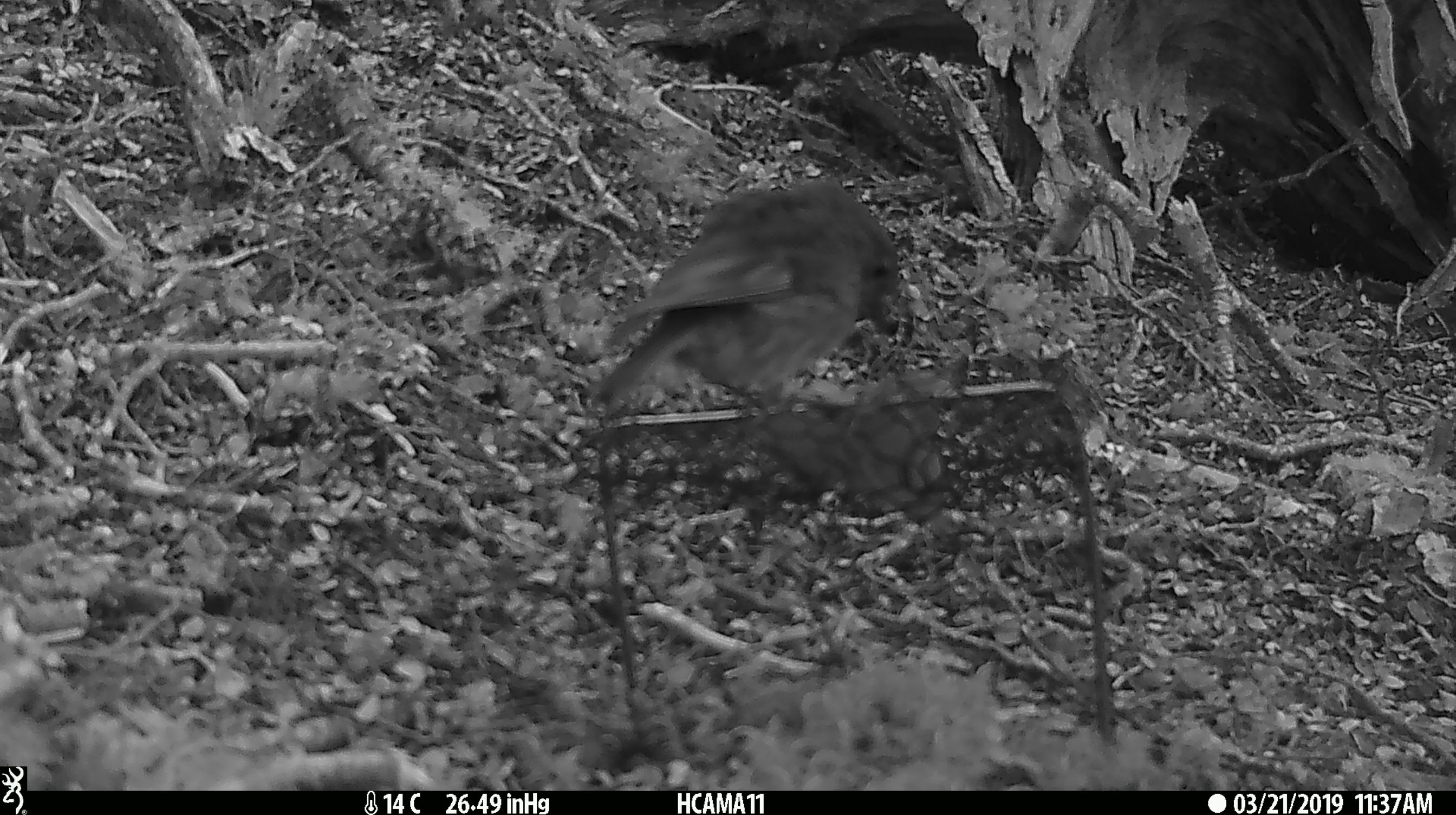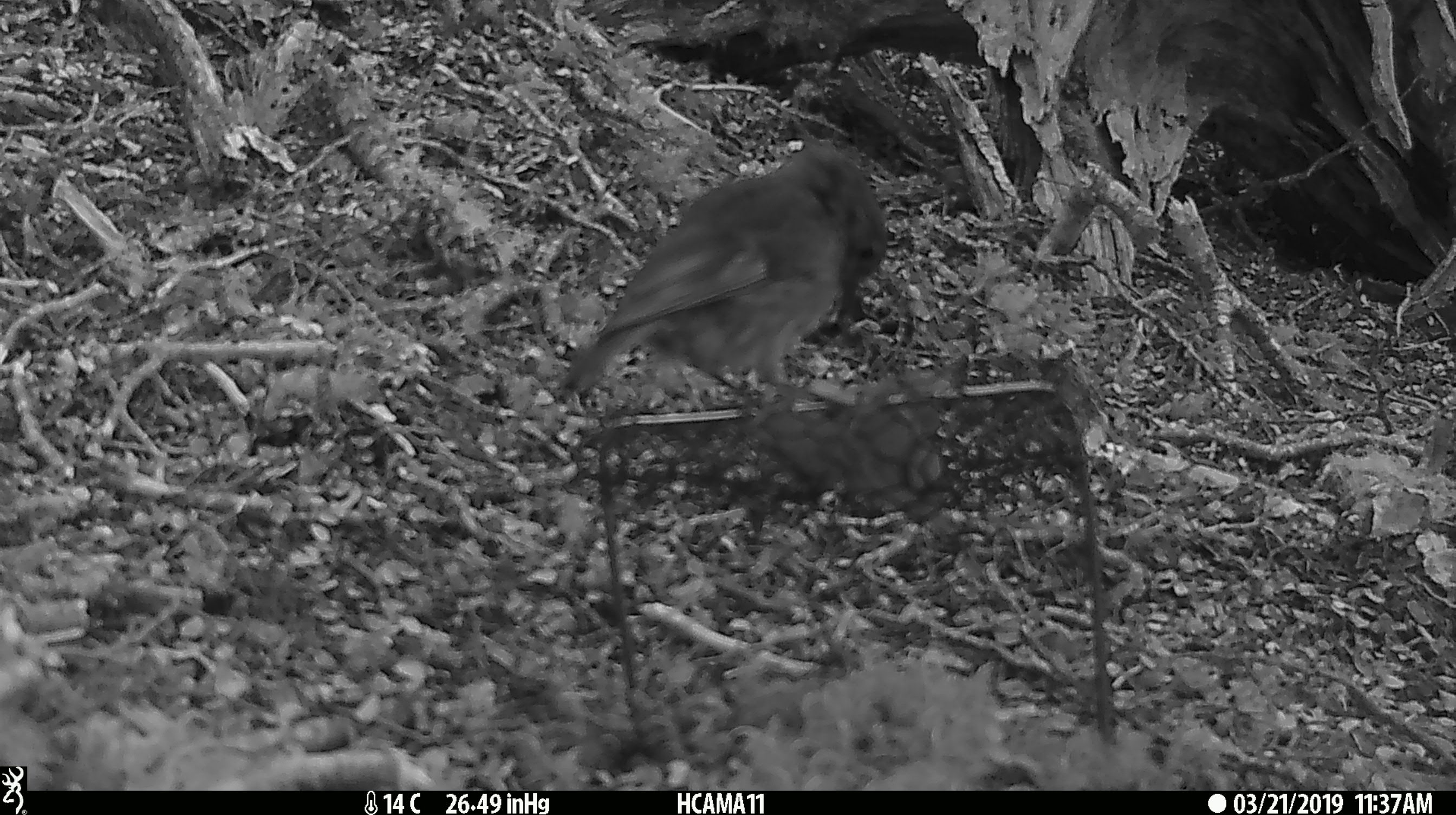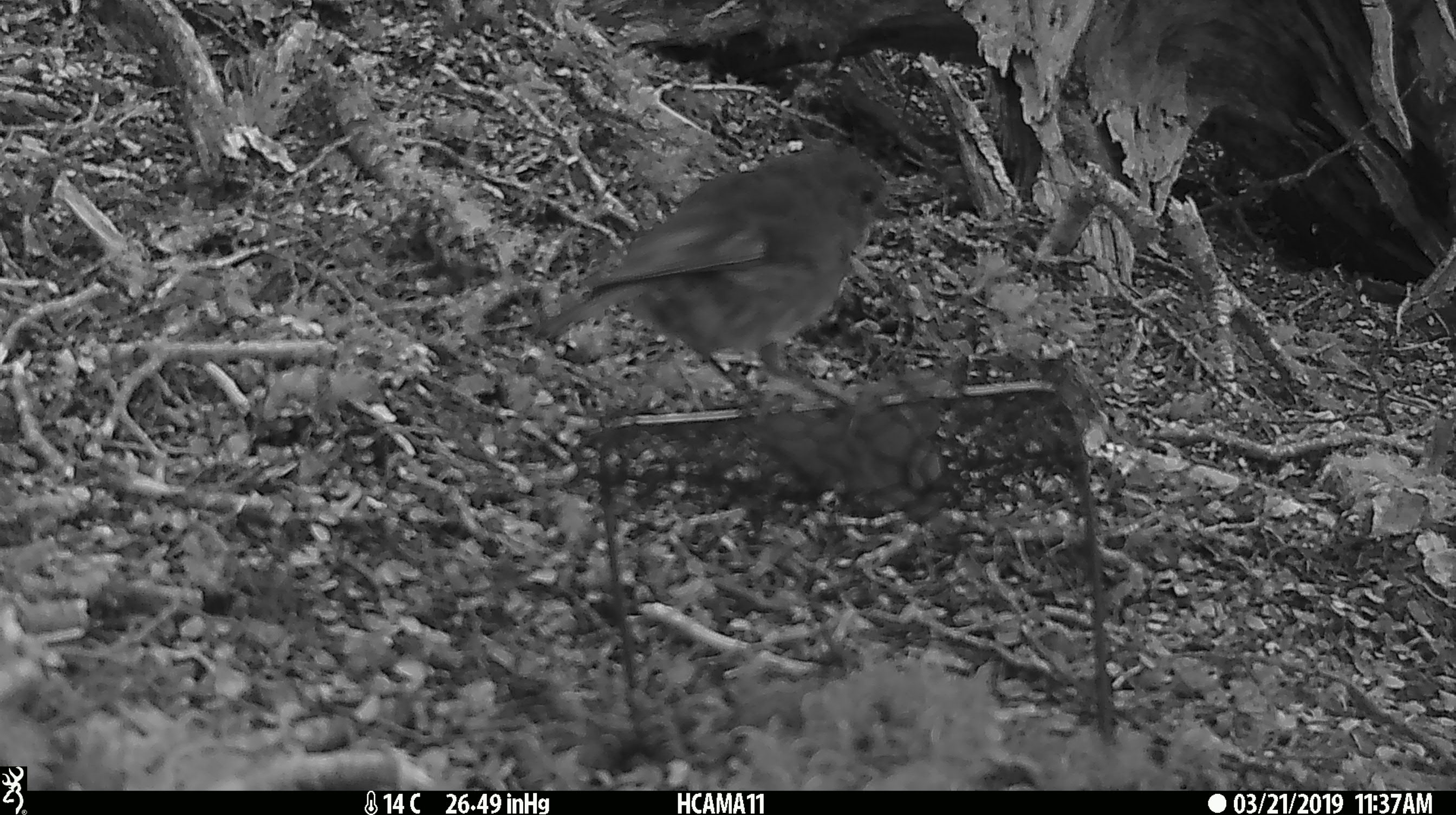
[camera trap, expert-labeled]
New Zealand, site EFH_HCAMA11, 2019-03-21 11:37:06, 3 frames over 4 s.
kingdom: Animalia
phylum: Chordata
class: Aves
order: Passeriformes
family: Petroicidae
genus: Petroica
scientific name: Petroica australis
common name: new zealand robin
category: robin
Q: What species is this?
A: Robin (new zealand robin) (Petroica australis).